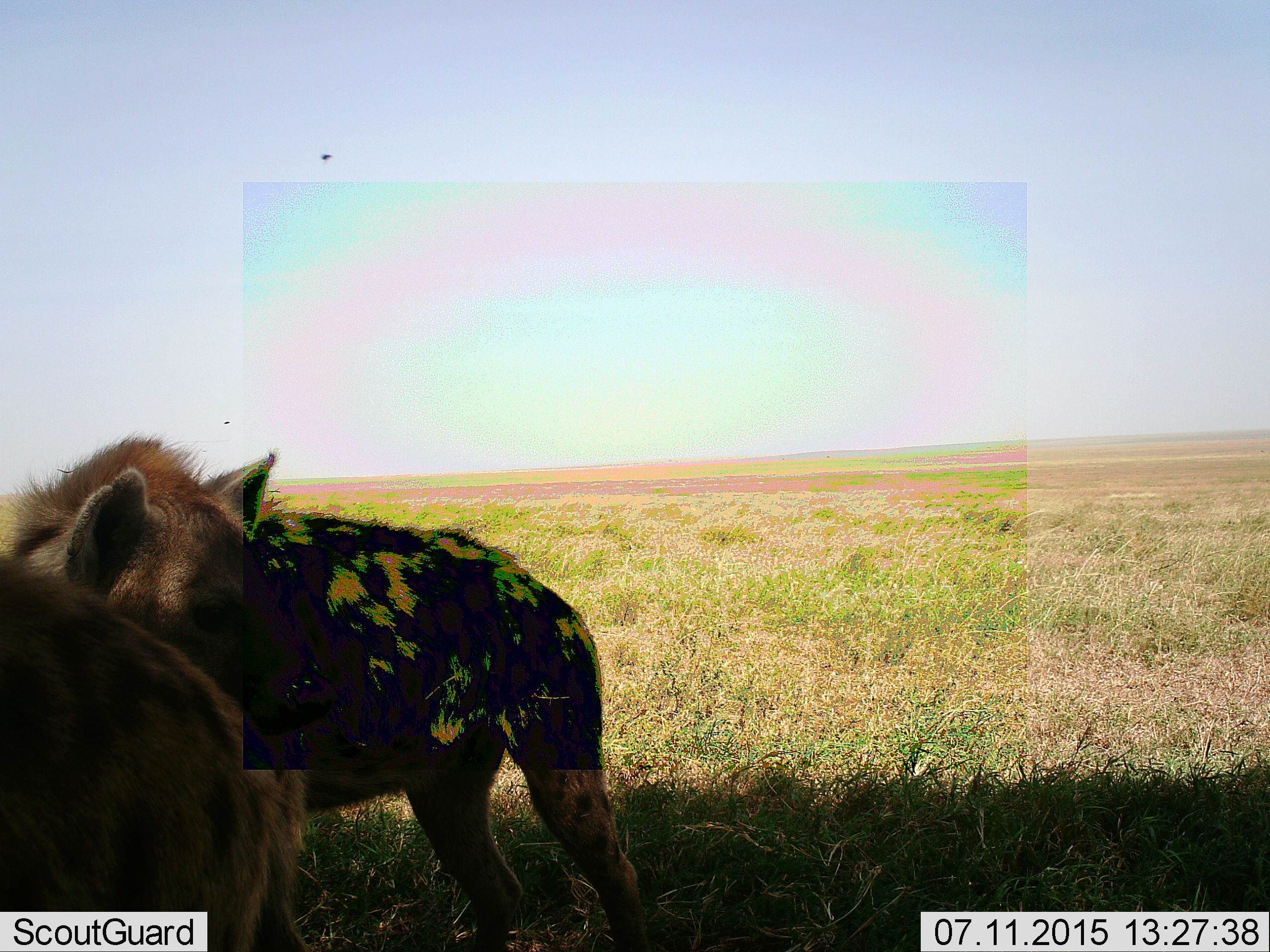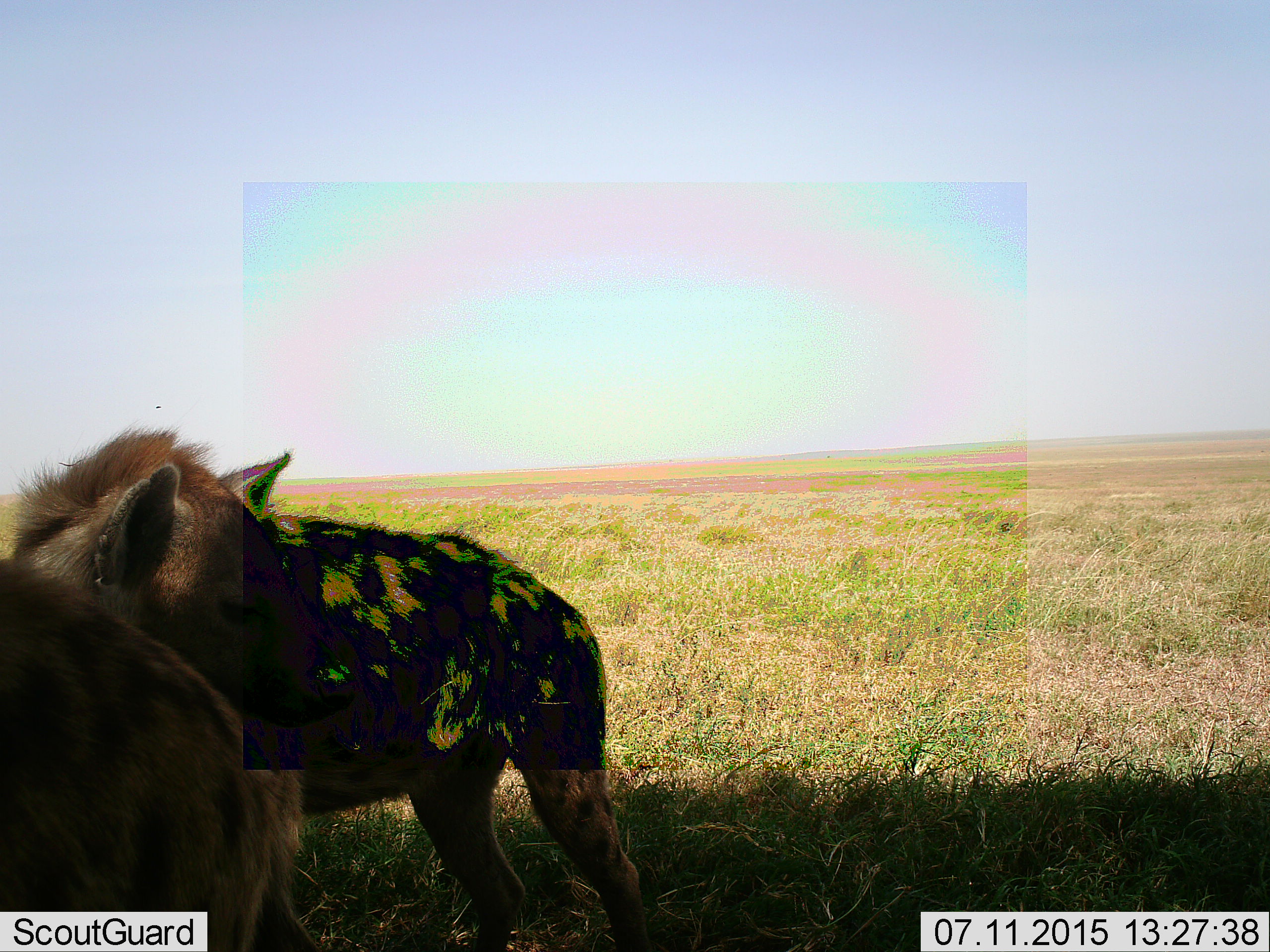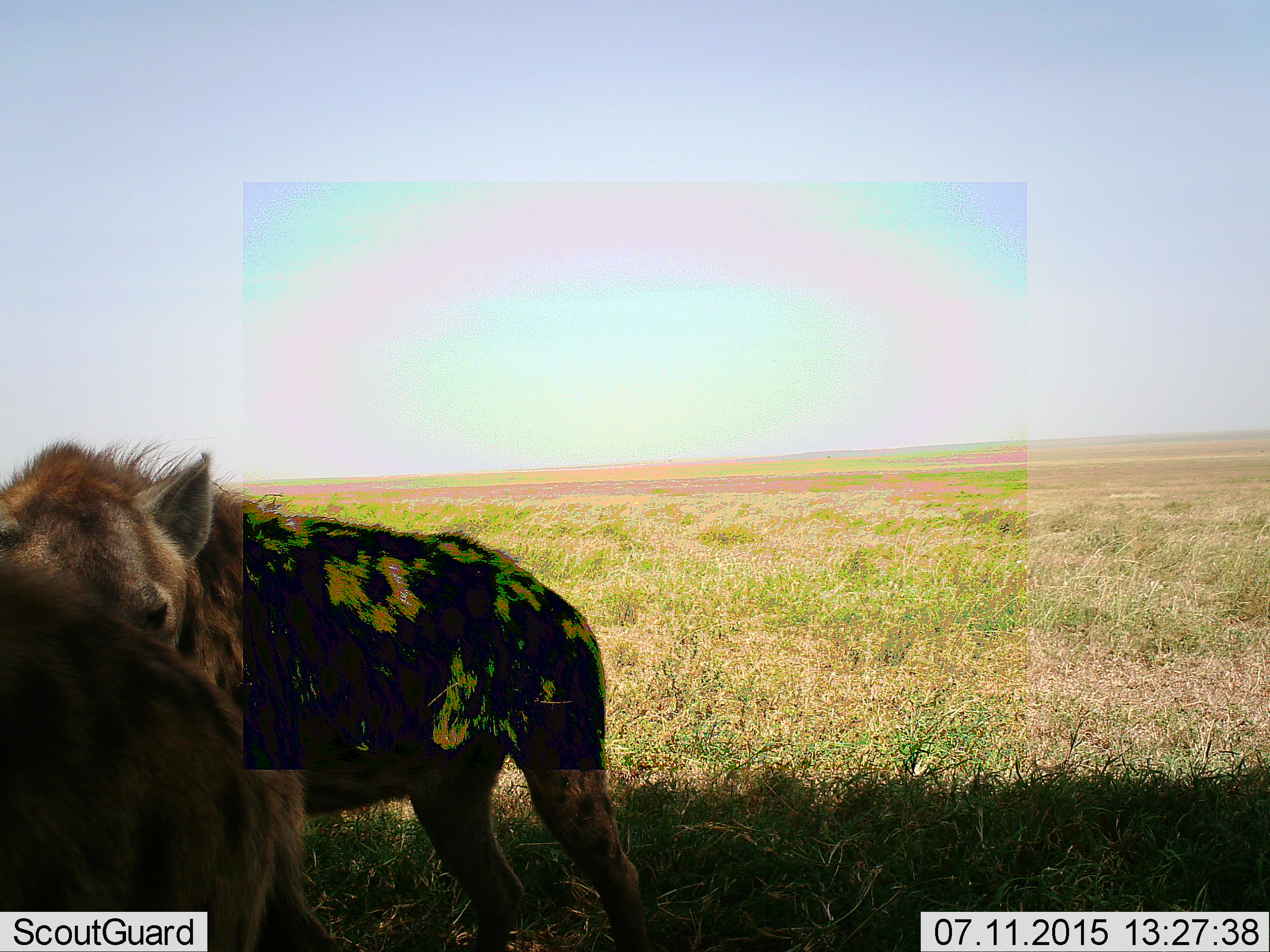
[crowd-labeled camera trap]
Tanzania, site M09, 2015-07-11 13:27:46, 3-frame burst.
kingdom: Animalia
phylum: Chordata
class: Mammalia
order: Carnivora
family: Hyaenidae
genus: Crocuta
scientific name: Crocuta crocuta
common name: spotted hyena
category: hyenaspotted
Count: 2.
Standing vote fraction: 86%.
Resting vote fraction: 0%.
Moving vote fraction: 0%.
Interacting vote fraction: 14%.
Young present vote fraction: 0%.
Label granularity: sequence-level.